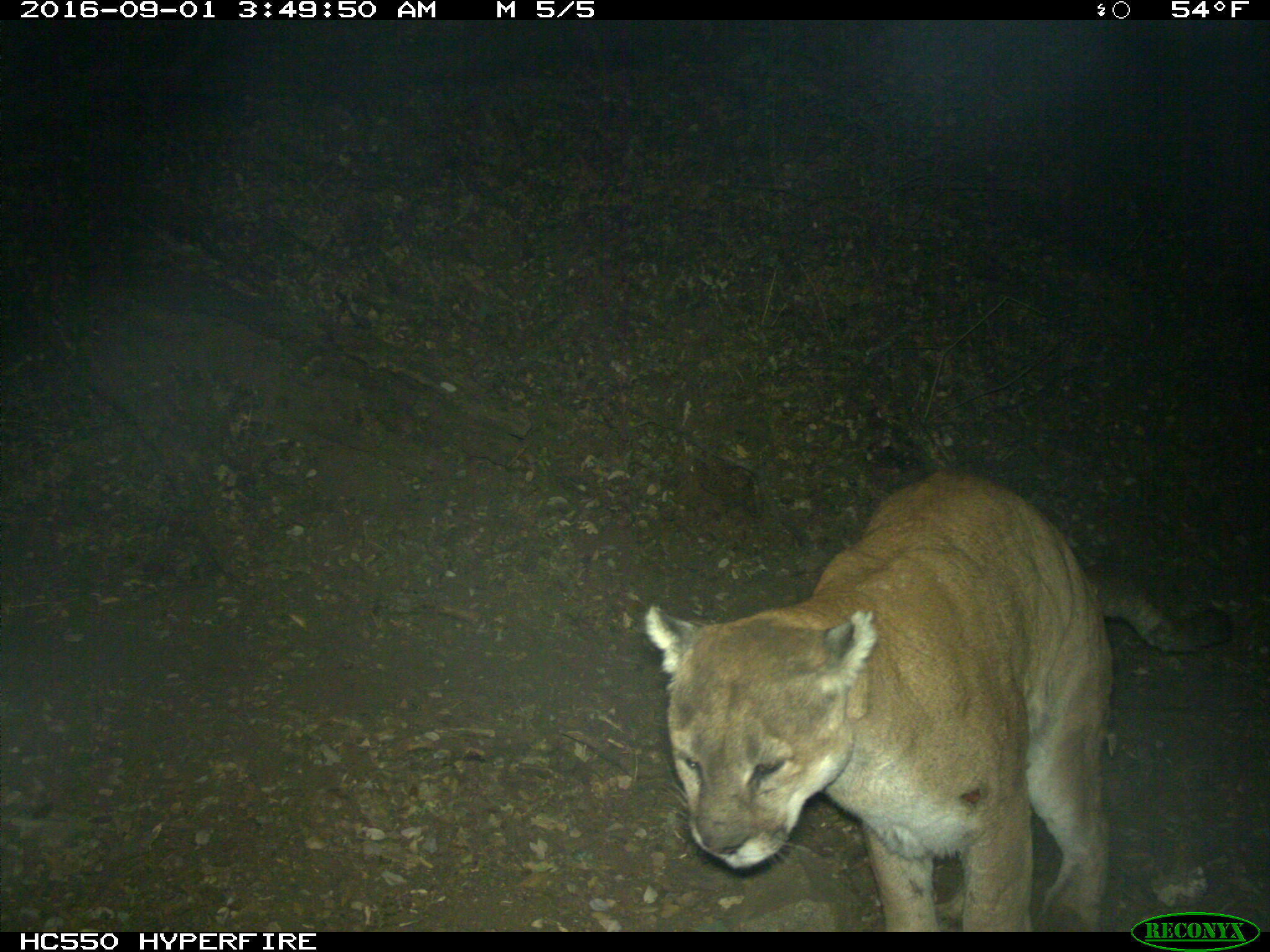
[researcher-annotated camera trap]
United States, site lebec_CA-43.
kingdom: Animalia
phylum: Chordata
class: Mammalia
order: Carnivora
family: Felidae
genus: Puma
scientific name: Puma concolor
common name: mountain lion